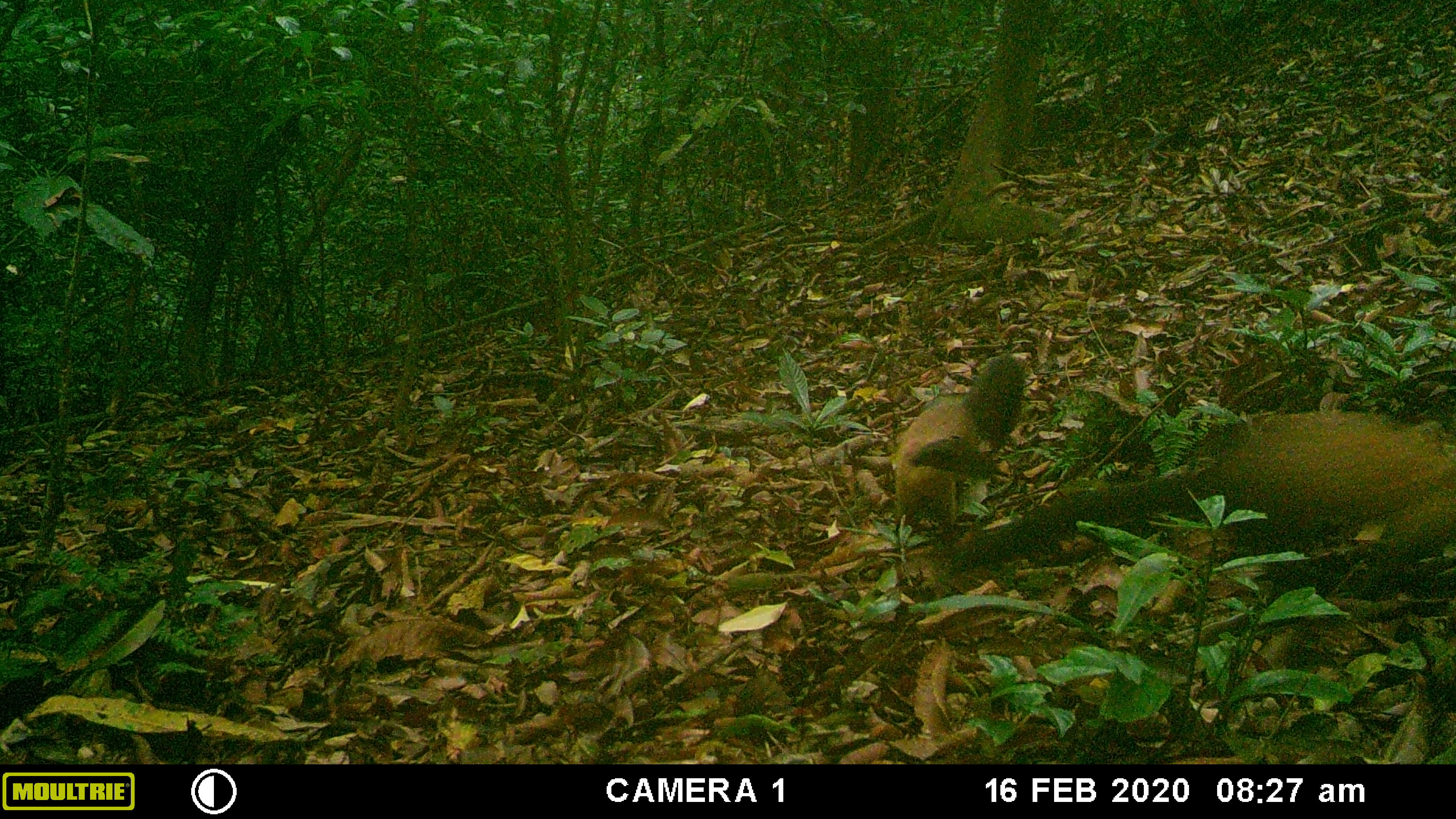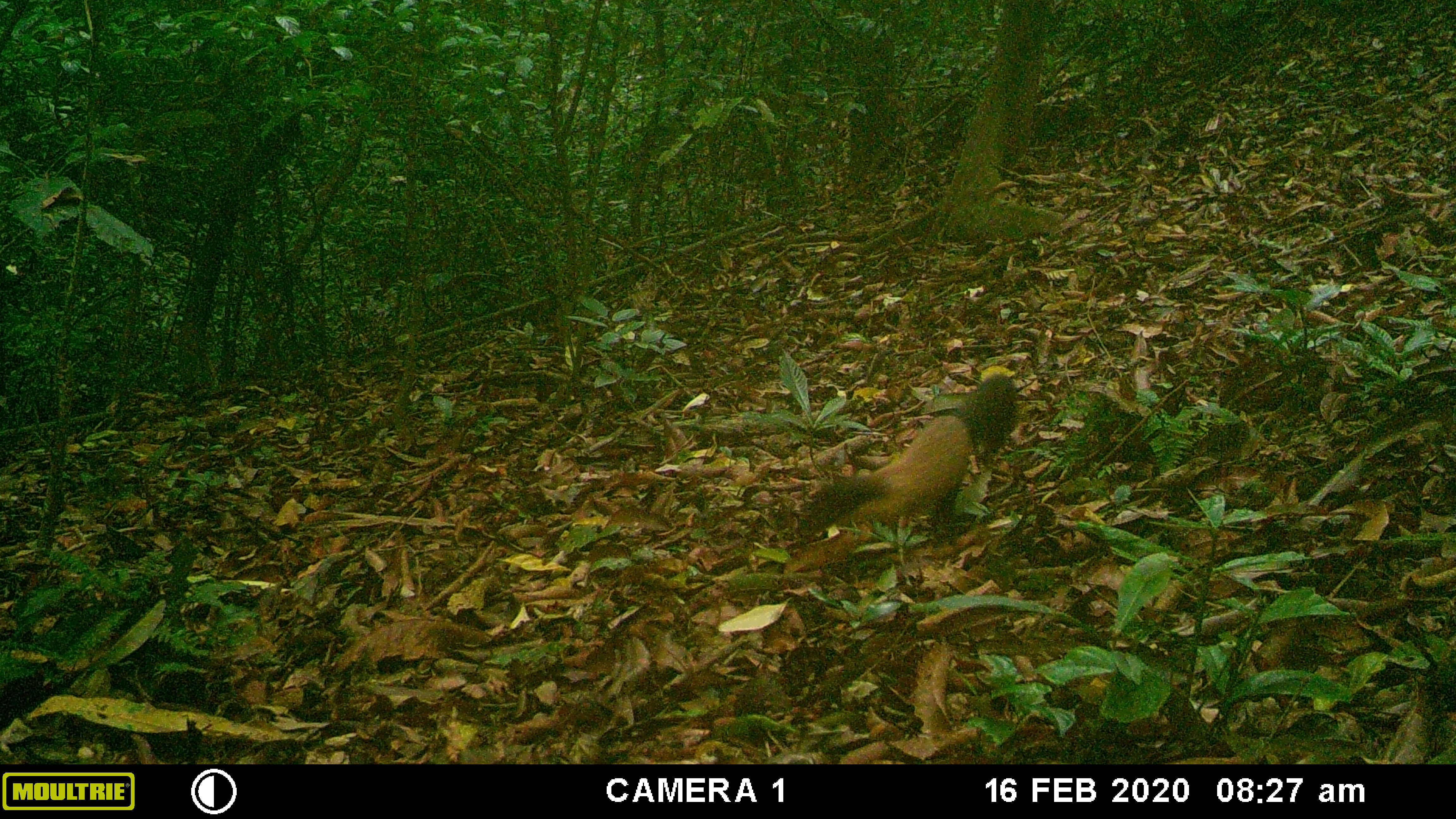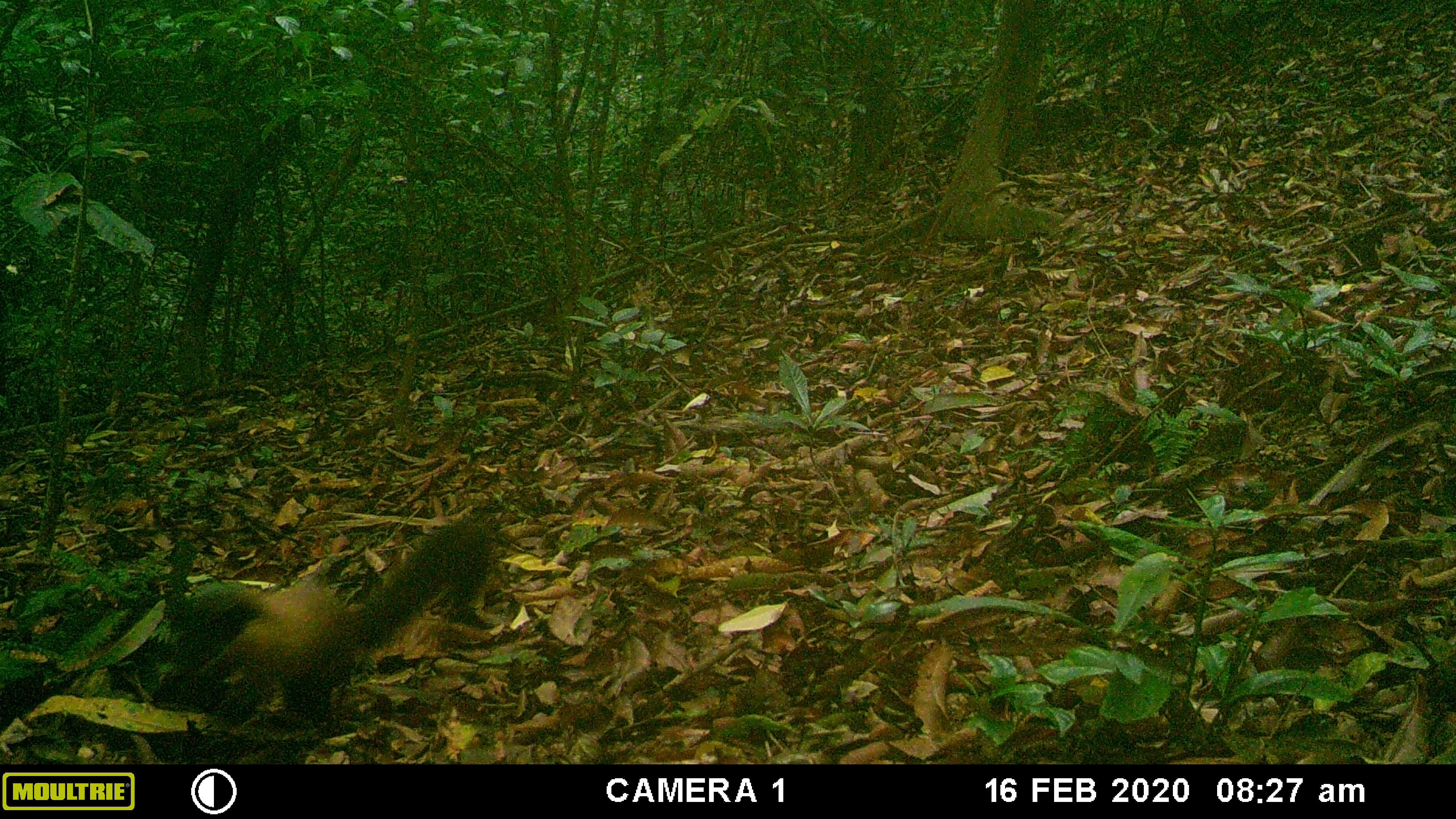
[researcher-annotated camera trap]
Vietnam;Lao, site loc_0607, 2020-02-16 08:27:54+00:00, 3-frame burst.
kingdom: Animalia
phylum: Chordata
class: Mammalia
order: Carnivora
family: Mustelidae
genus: Martes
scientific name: Martes flavigula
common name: yellow-throated marten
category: yellow throated marten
Yellow throated marten (yellow-throated marten) (Martes flavigula). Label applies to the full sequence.